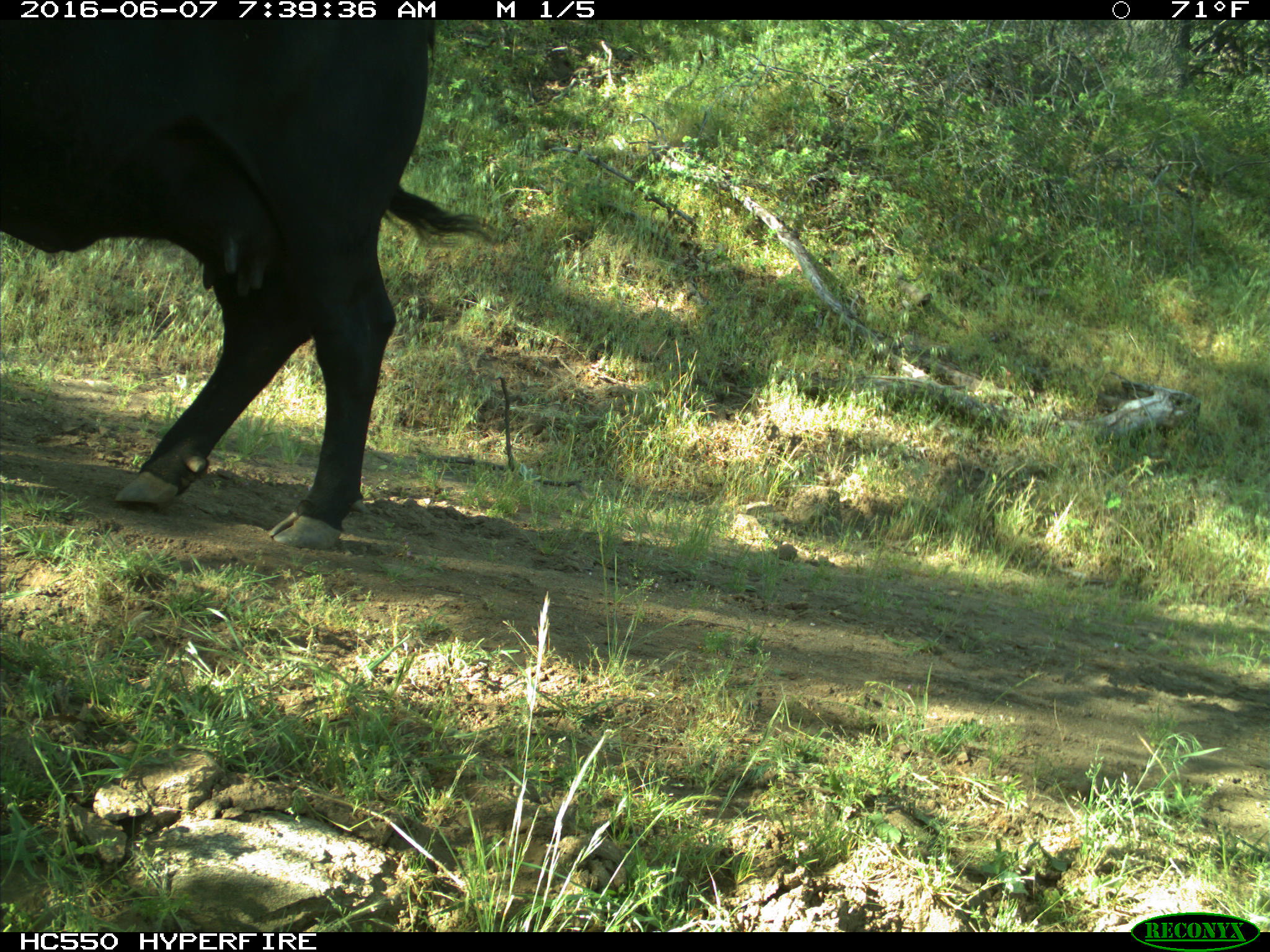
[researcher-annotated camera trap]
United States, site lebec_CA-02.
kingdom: Animalia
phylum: Chordata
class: Mammalia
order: Artiodactyla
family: Bovidae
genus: Bos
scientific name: Bos taurus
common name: domestic cow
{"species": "Bos taurus (domestic cow)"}